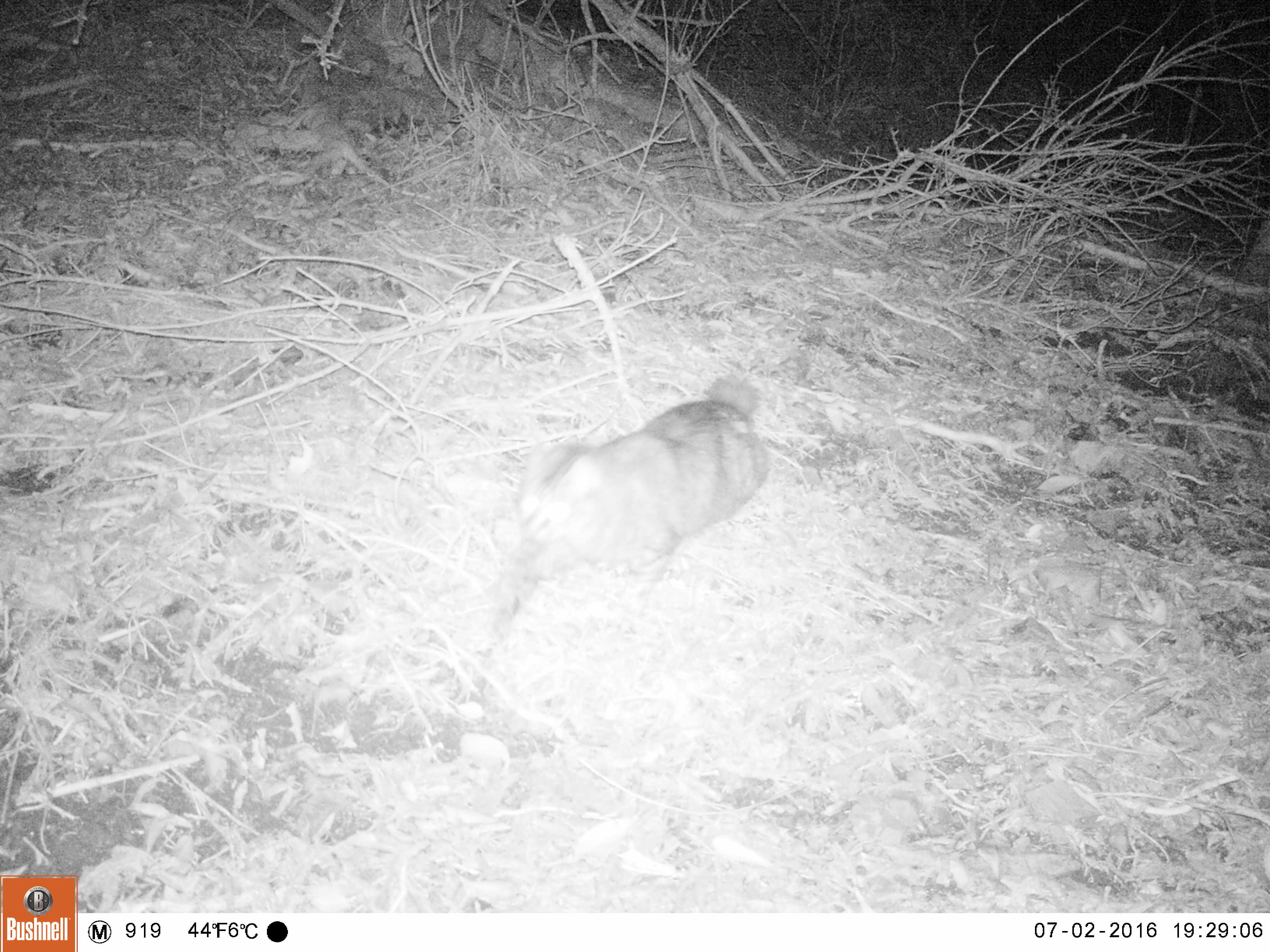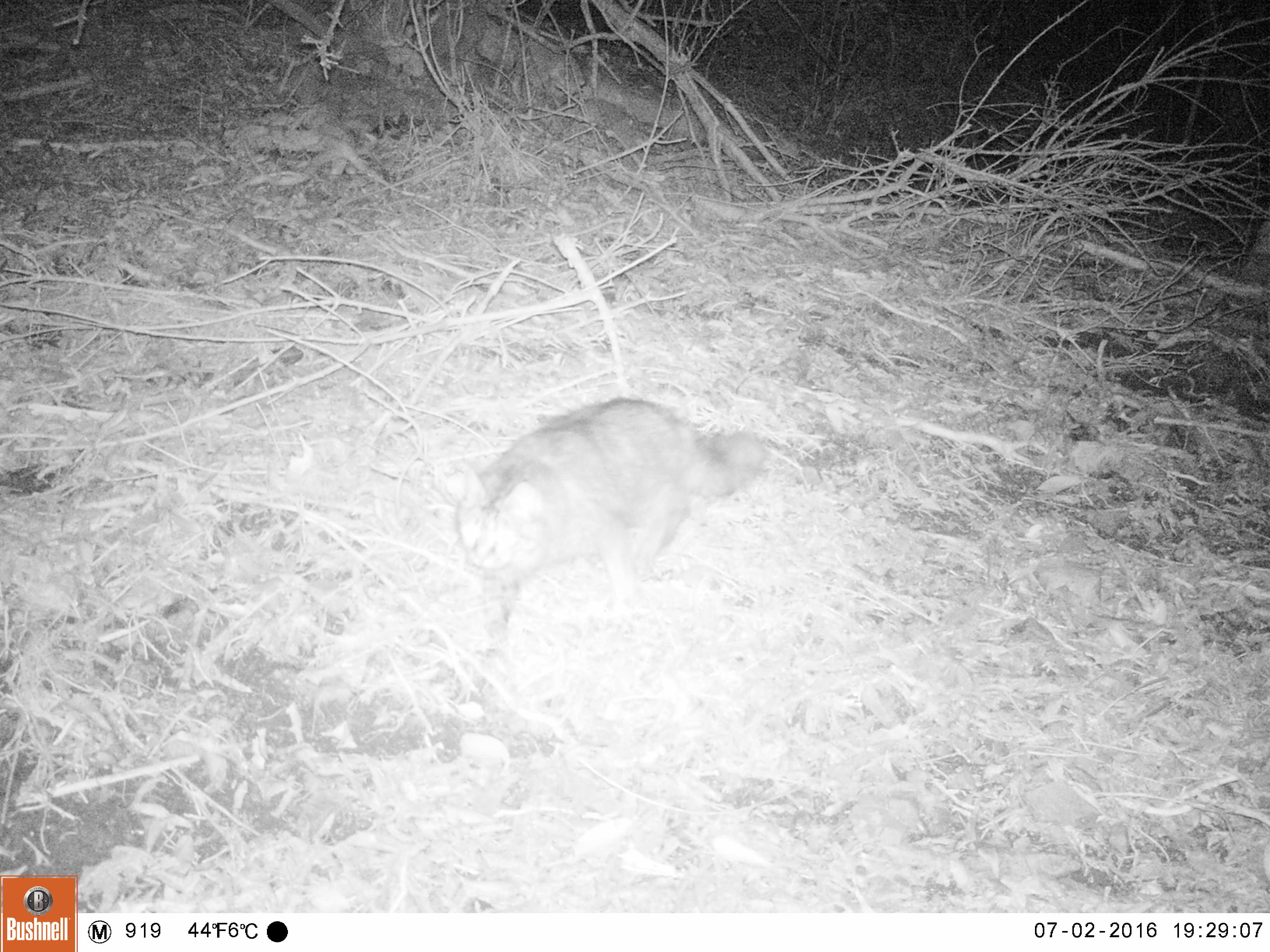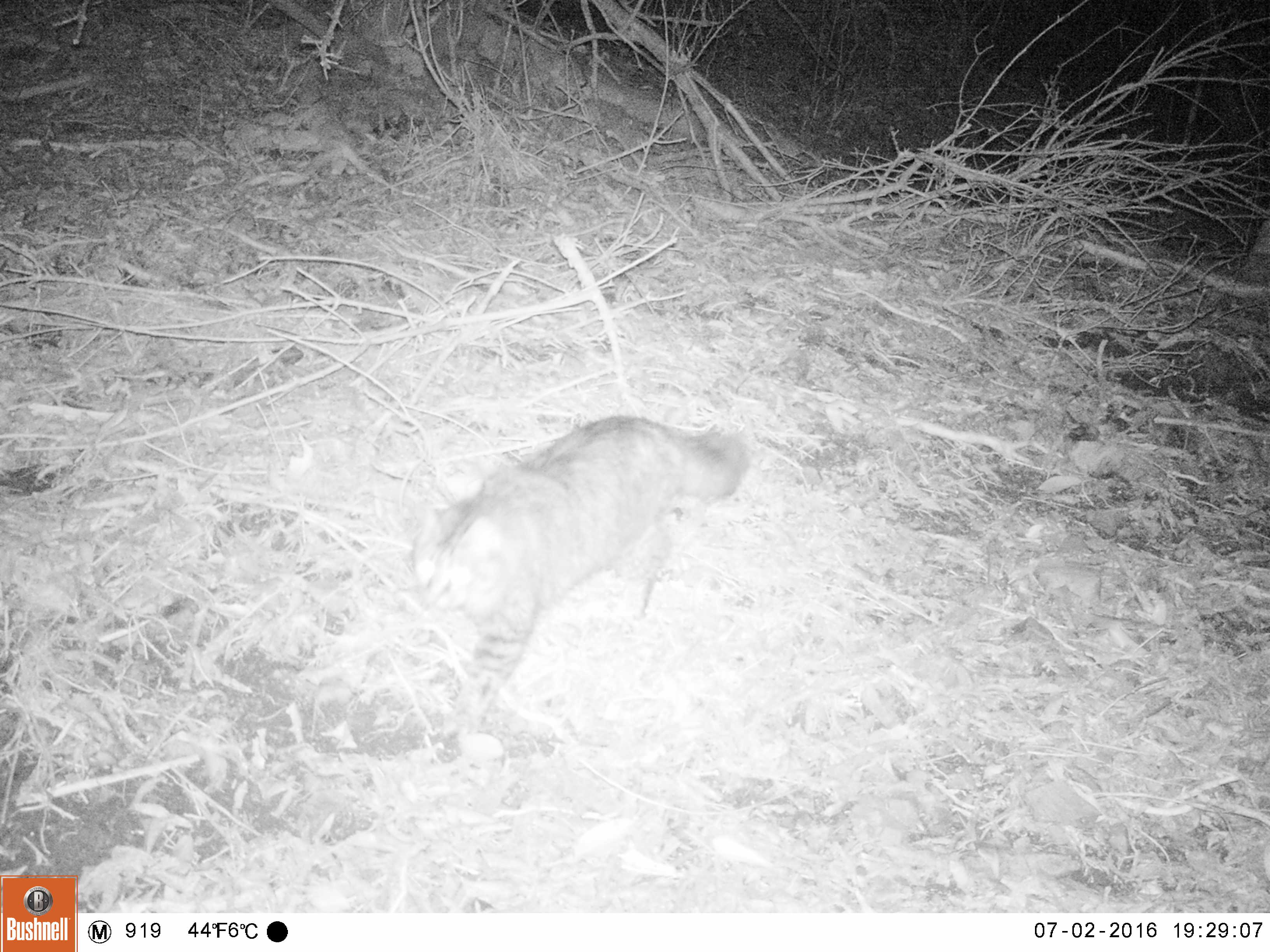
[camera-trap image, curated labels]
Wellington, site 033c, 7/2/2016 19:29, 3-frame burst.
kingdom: Animalia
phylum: Chordata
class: Mammalia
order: Carnivora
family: Felidae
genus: Felis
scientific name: Felis catus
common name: cat